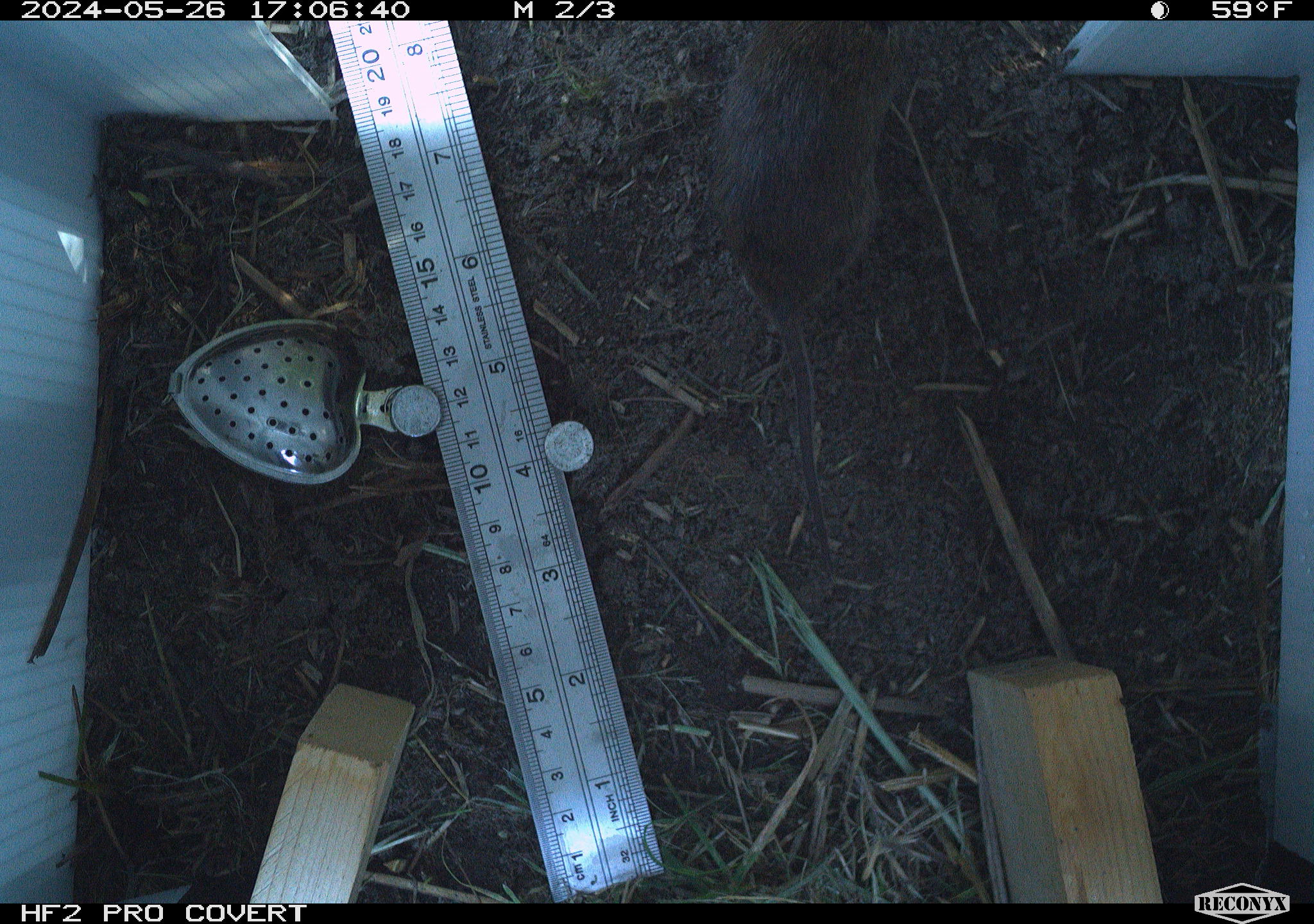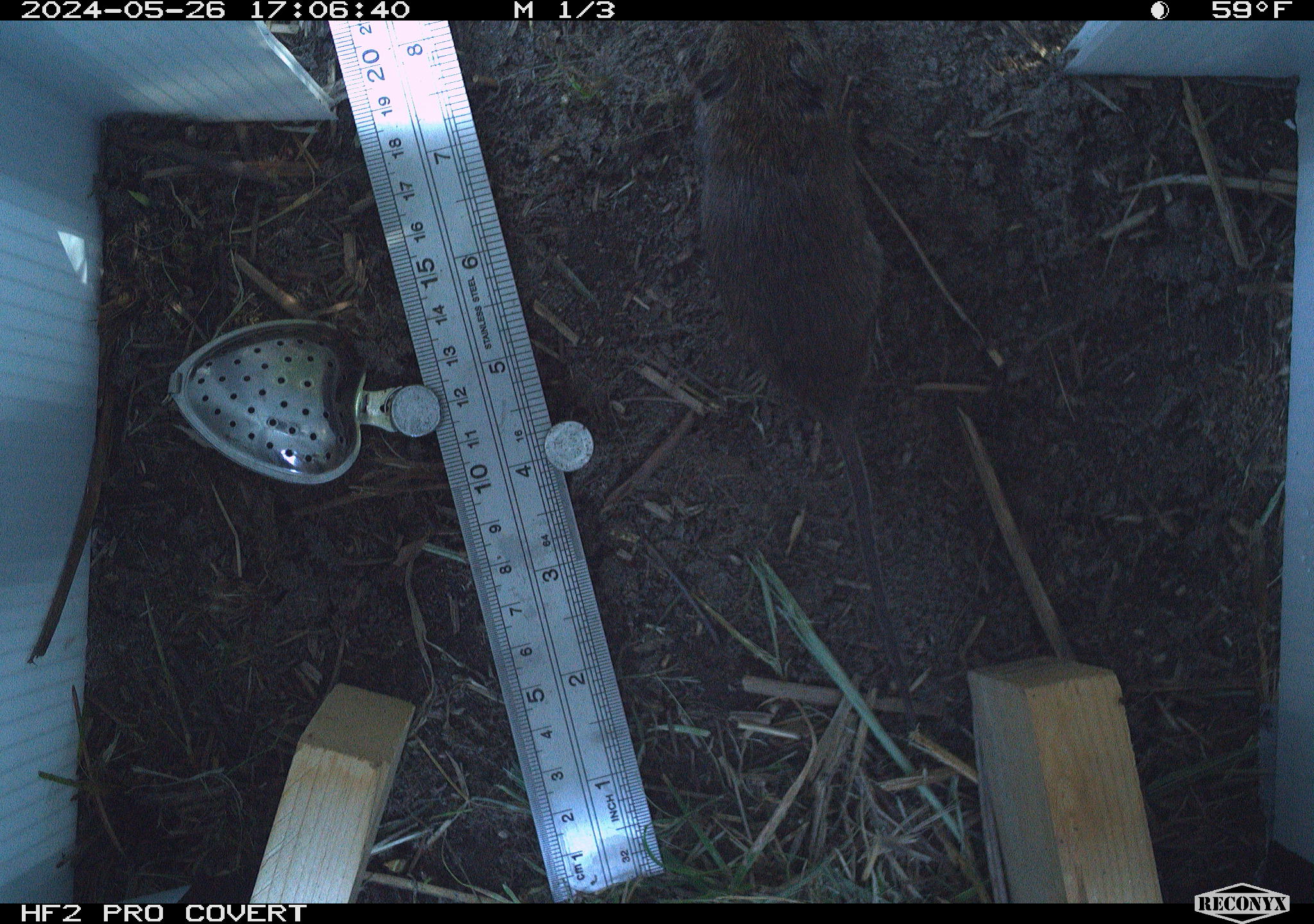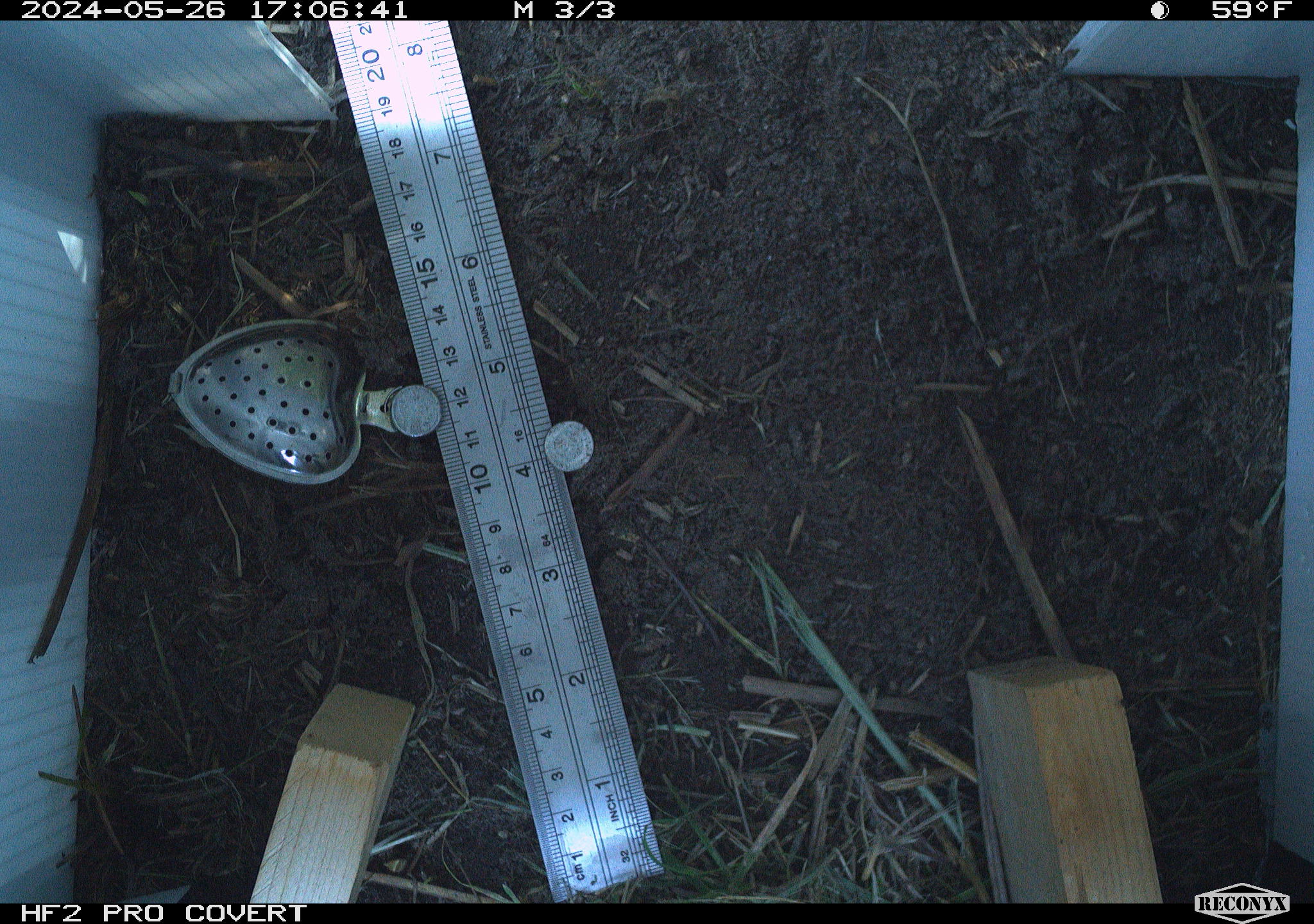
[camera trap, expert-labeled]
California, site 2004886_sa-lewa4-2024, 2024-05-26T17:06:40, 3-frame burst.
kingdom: Animalia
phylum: Chordata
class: Mammalia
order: Rodentia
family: Cricetidae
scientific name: Cricetidae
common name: hamsters, voles, lemmings, and allies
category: cricetidae family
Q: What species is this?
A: Cricetidae family (hamsters, voles, lemmings, and allies) (Cricetidae).